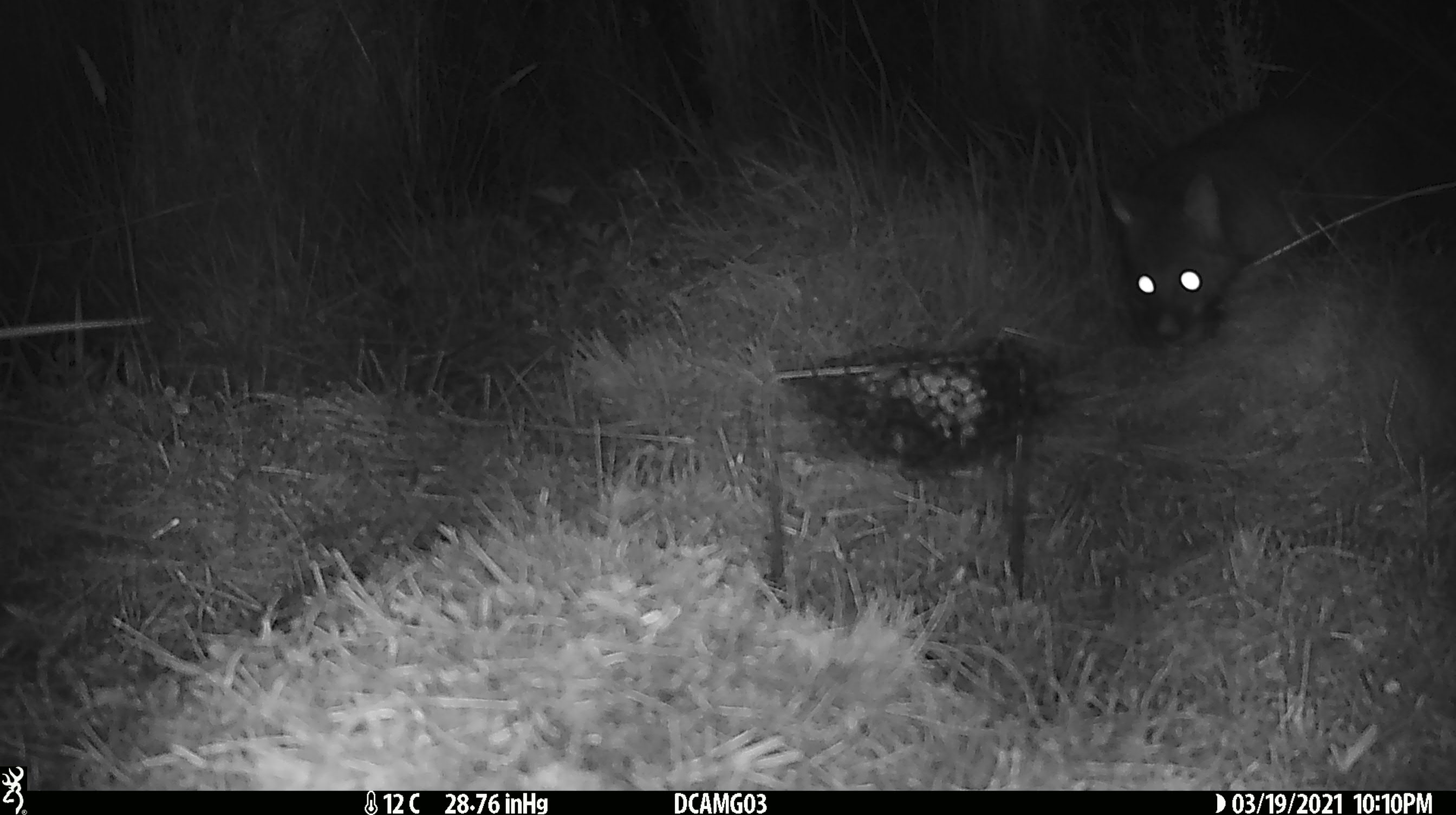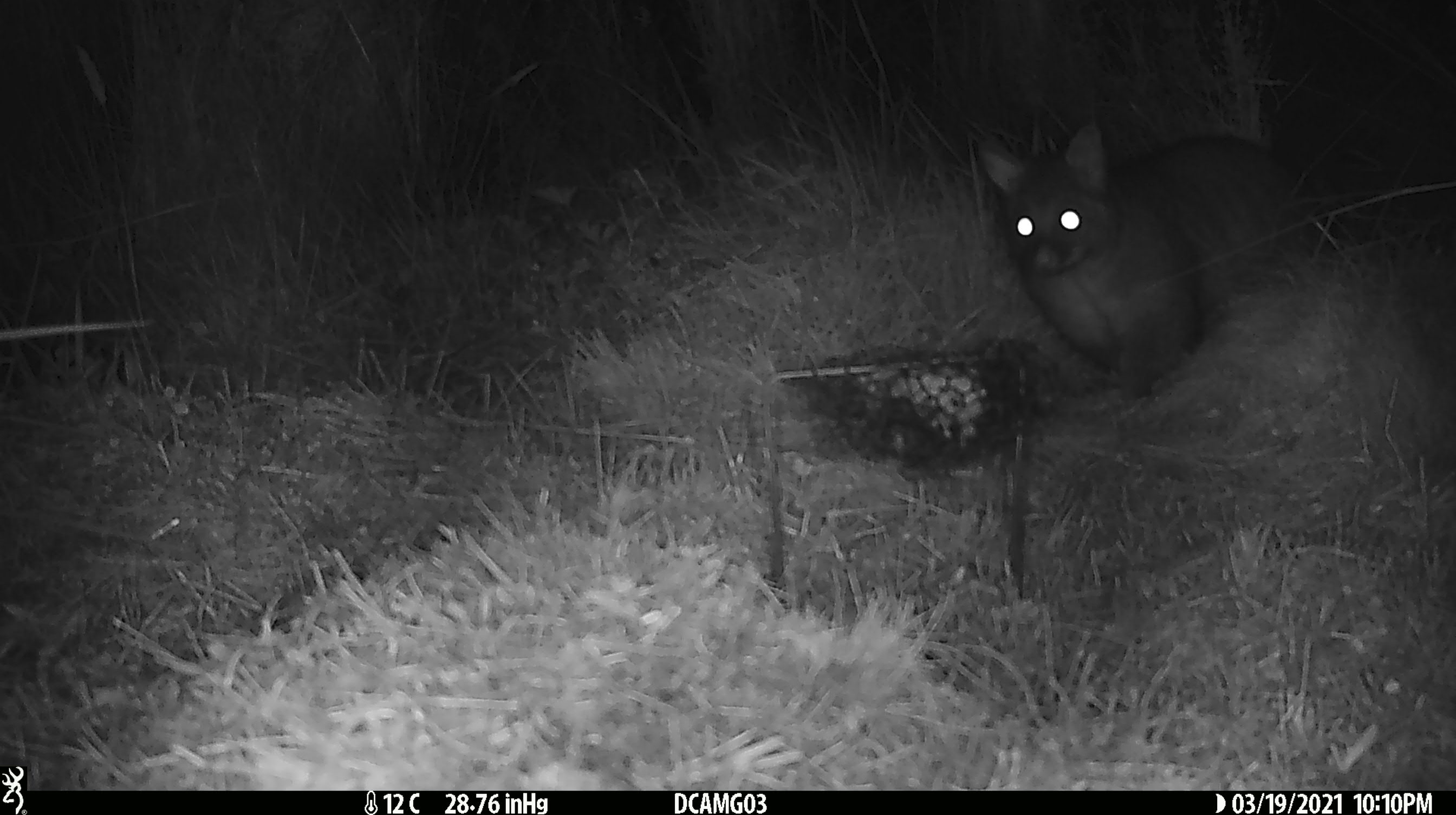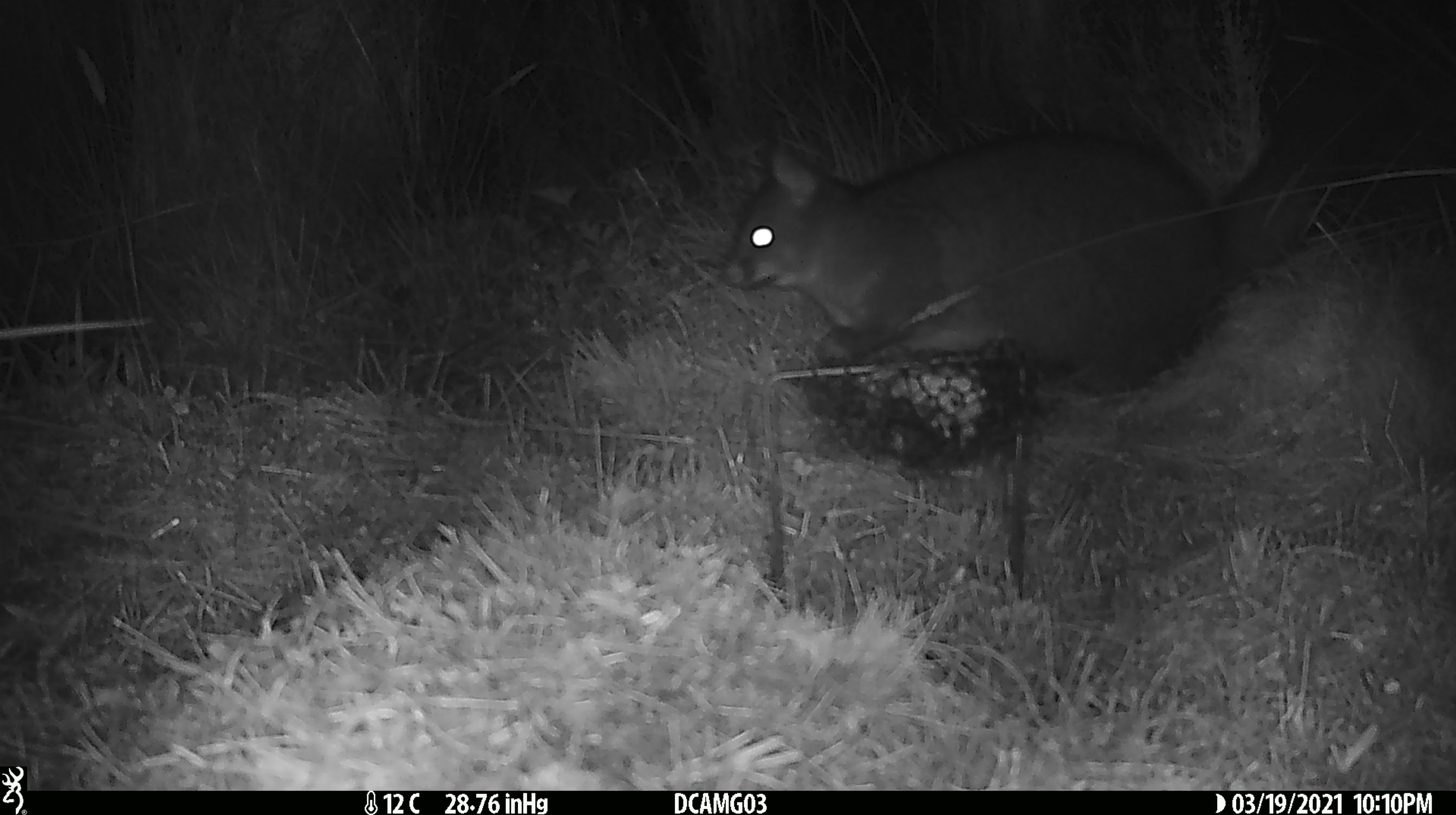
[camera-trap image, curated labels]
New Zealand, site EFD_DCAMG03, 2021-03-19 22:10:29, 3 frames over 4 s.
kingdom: Animalia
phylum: Chordata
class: Mammalia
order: Diprotodontia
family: Phalangeridae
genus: Trichosurus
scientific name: Trichosurus vulpecula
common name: common brushtail possum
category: possum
Possum (common brushtail possum) (Trichosurus vulpecula).